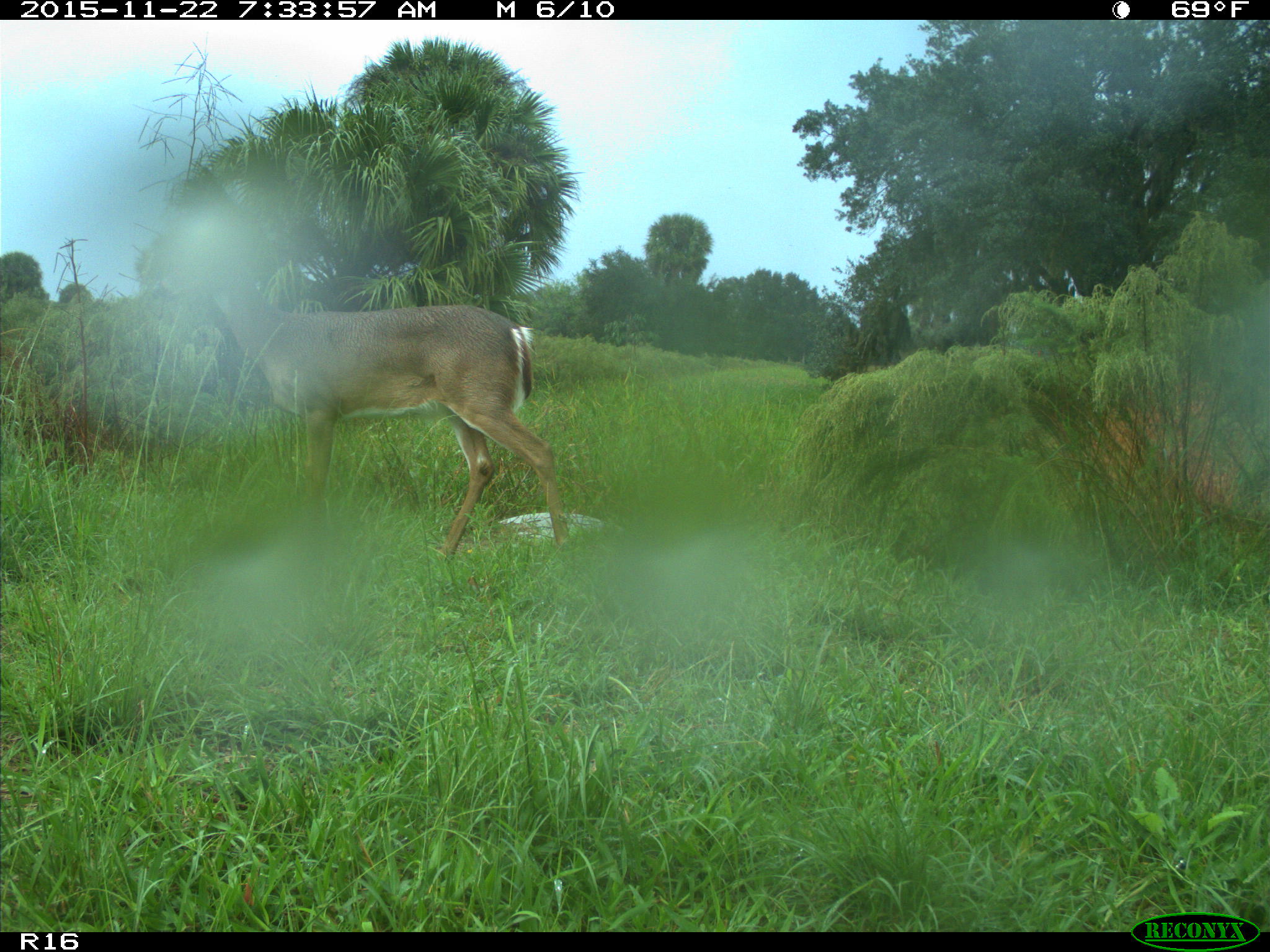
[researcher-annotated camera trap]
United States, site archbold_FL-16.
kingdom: Animalia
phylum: Chordata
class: Mammalia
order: Artiodactyla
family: Cervidae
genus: Odocoileus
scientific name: Odocoileus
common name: deer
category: unidentified deer